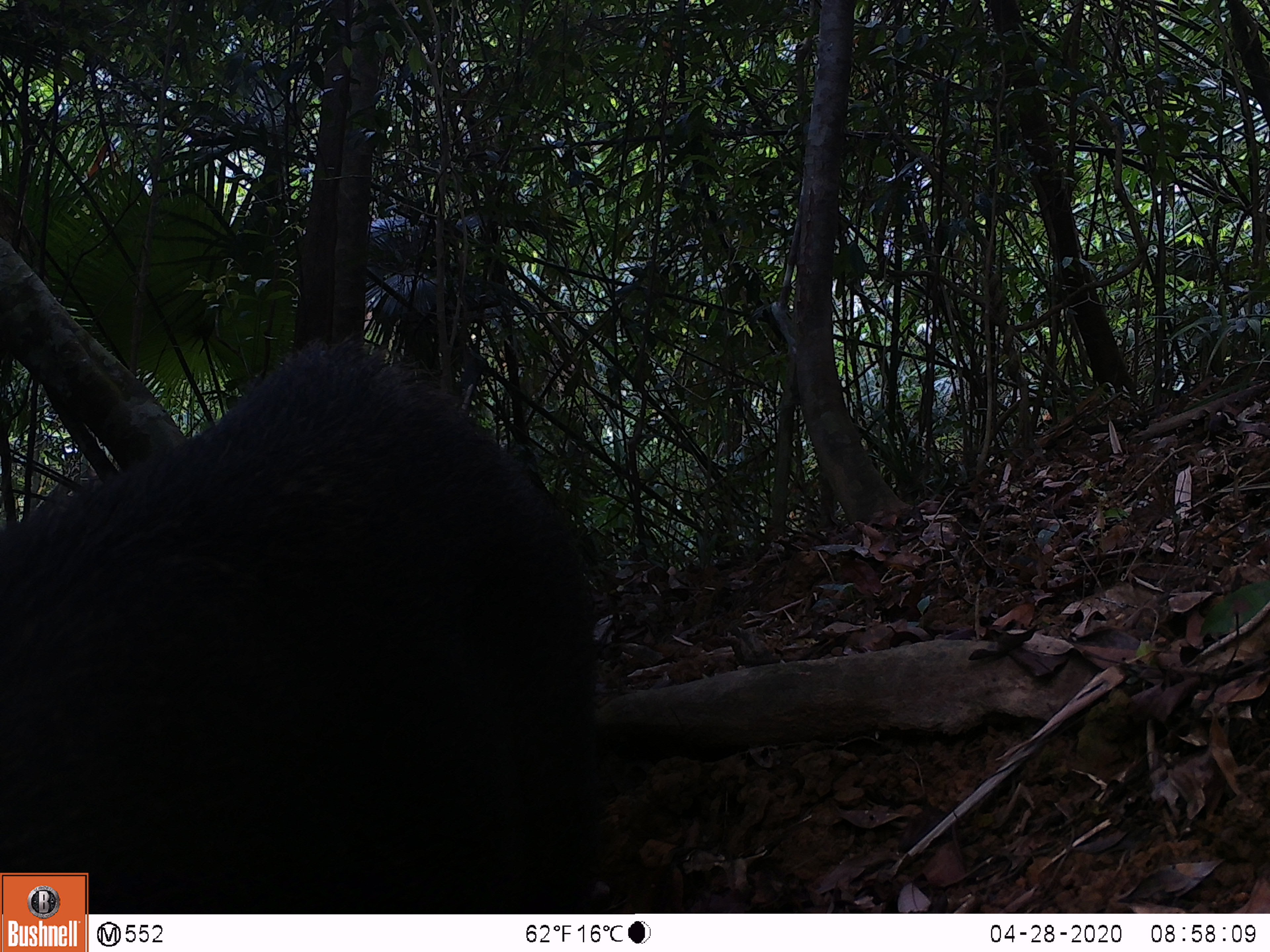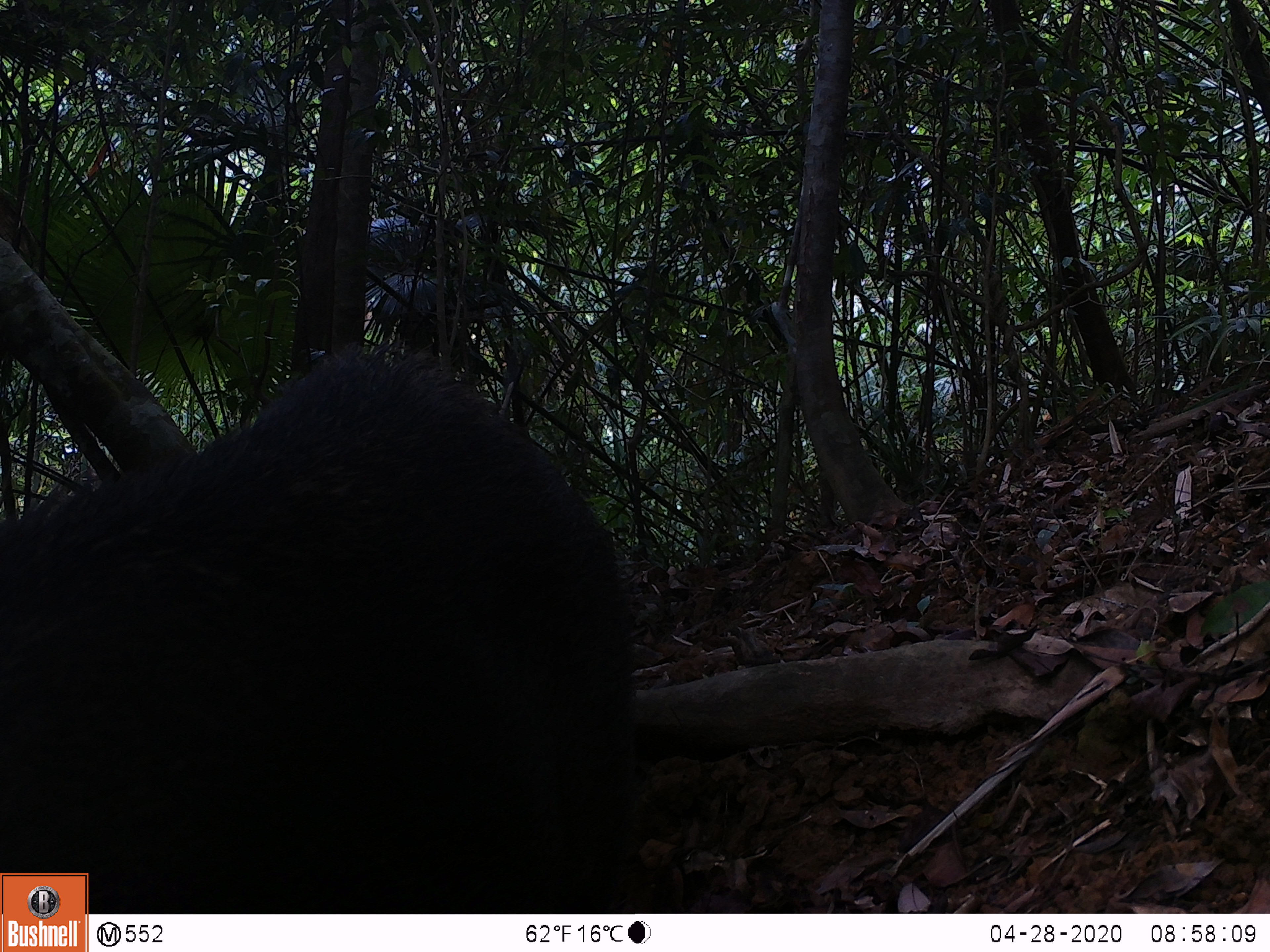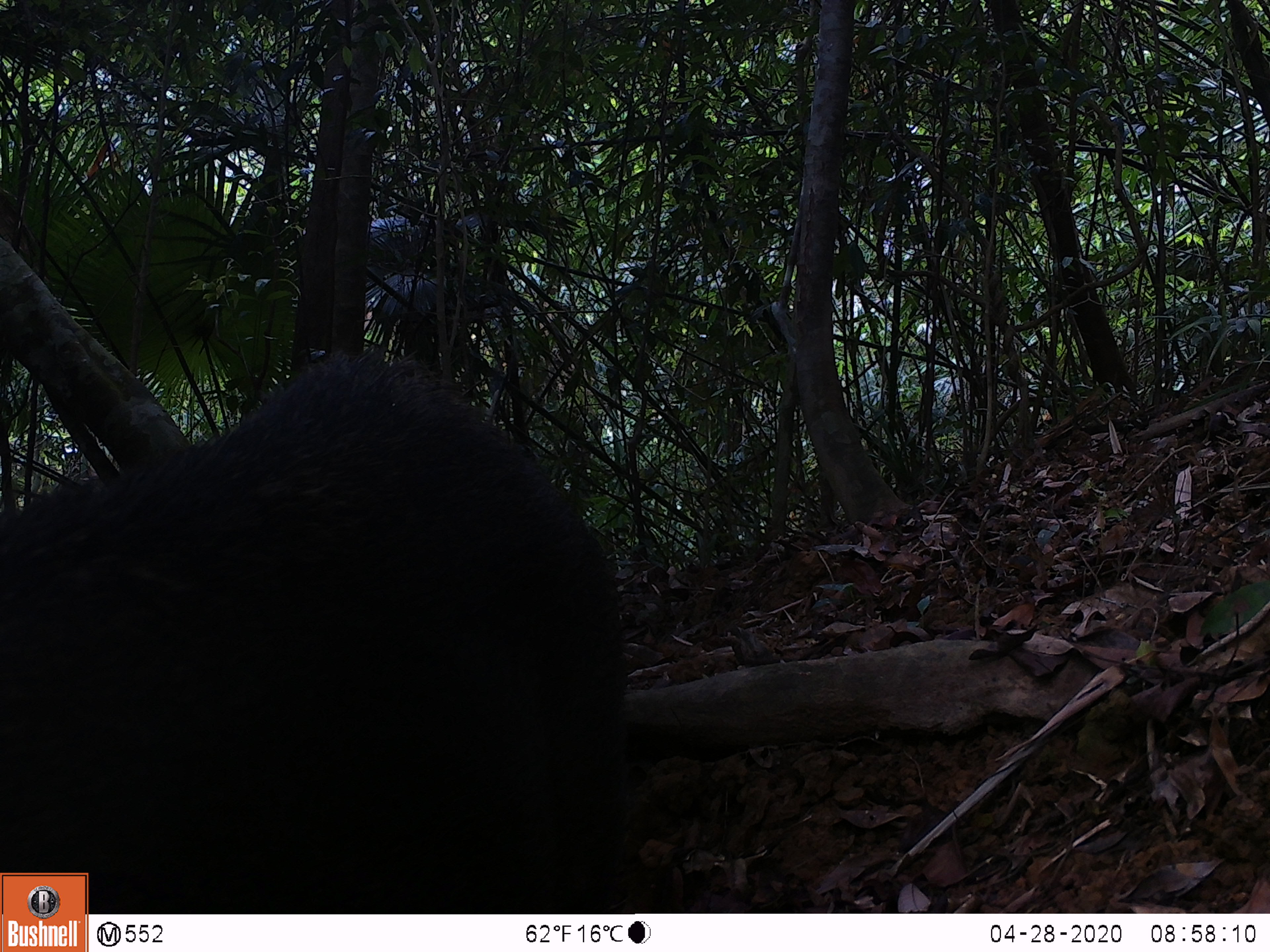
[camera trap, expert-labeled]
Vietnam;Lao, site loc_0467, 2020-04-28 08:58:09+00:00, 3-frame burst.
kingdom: Animalia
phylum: Chordata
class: Mammalia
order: Artiodactyla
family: Suidae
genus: Sus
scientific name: Sus scrofa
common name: eurasian wild pig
Eurasian wild pig (Sus scrofa). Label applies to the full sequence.